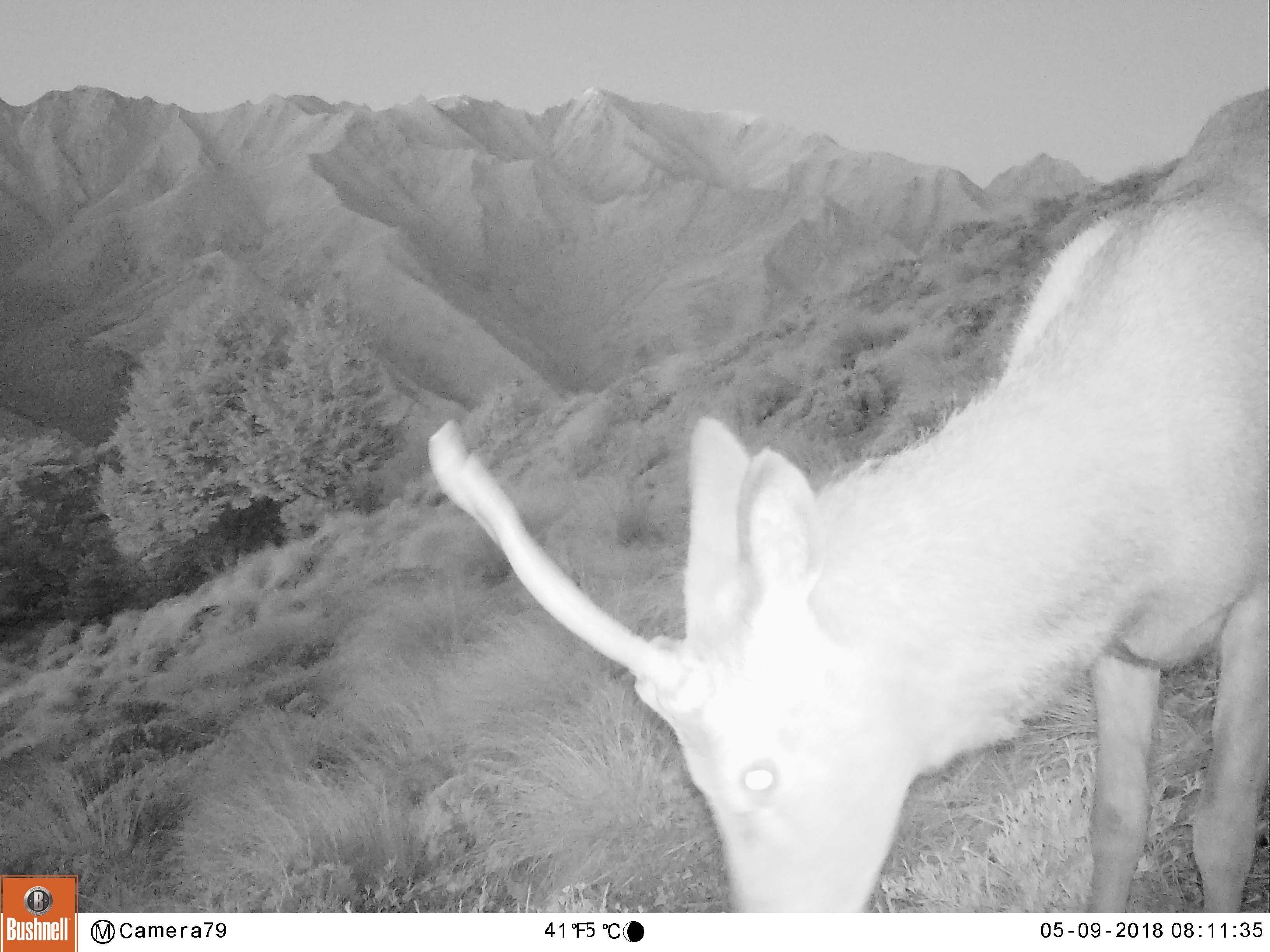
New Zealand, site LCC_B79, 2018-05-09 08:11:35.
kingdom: Animalia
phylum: Chordata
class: Mammalia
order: Artiodactyla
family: Cervidae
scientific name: Cervidae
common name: deer